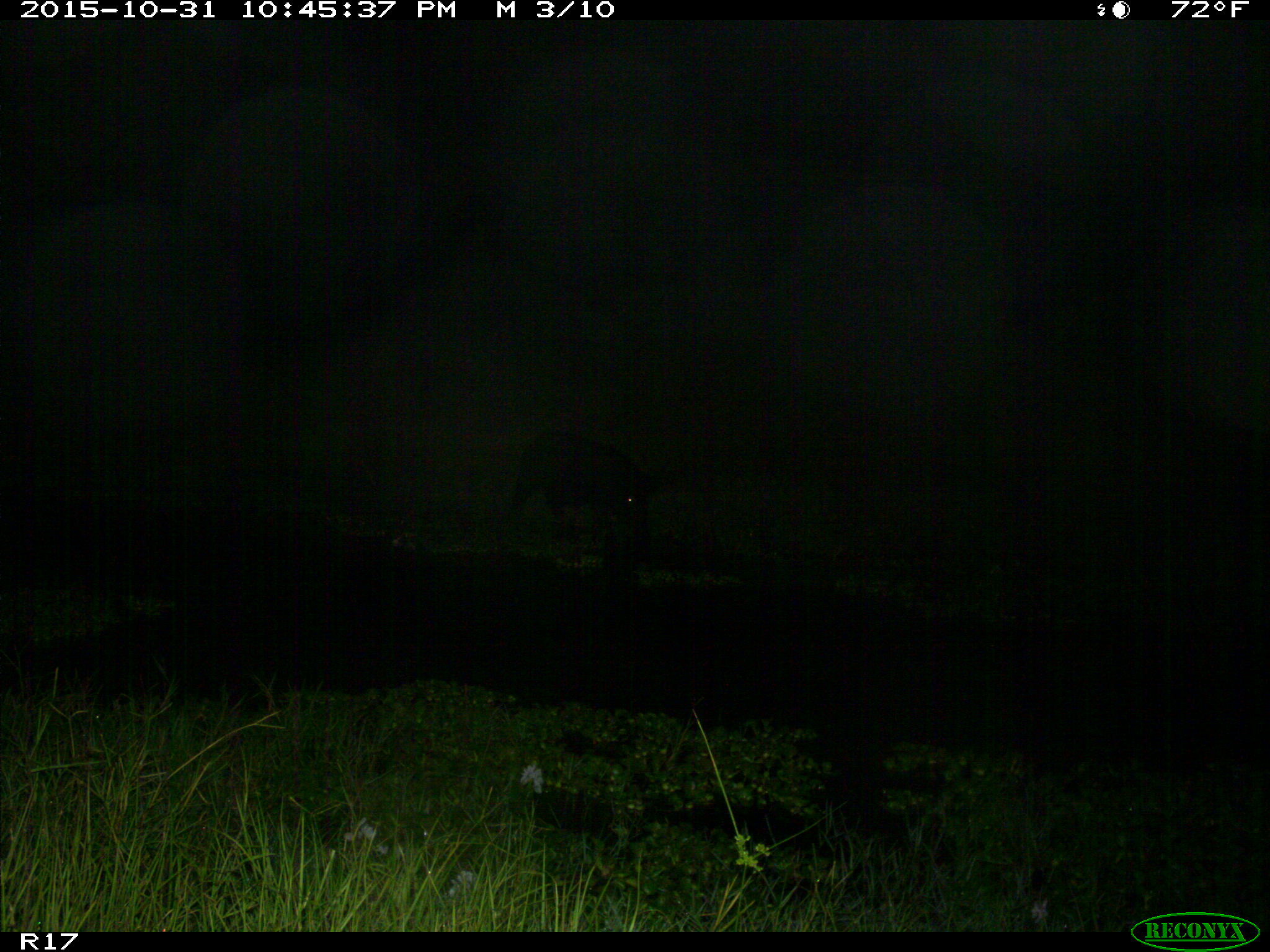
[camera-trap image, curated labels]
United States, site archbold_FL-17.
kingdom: Animalia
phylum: Chordata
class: Mammalia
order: Artiodactyla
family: Suidae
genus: Sus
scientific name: Sus scrofa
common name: wild boar